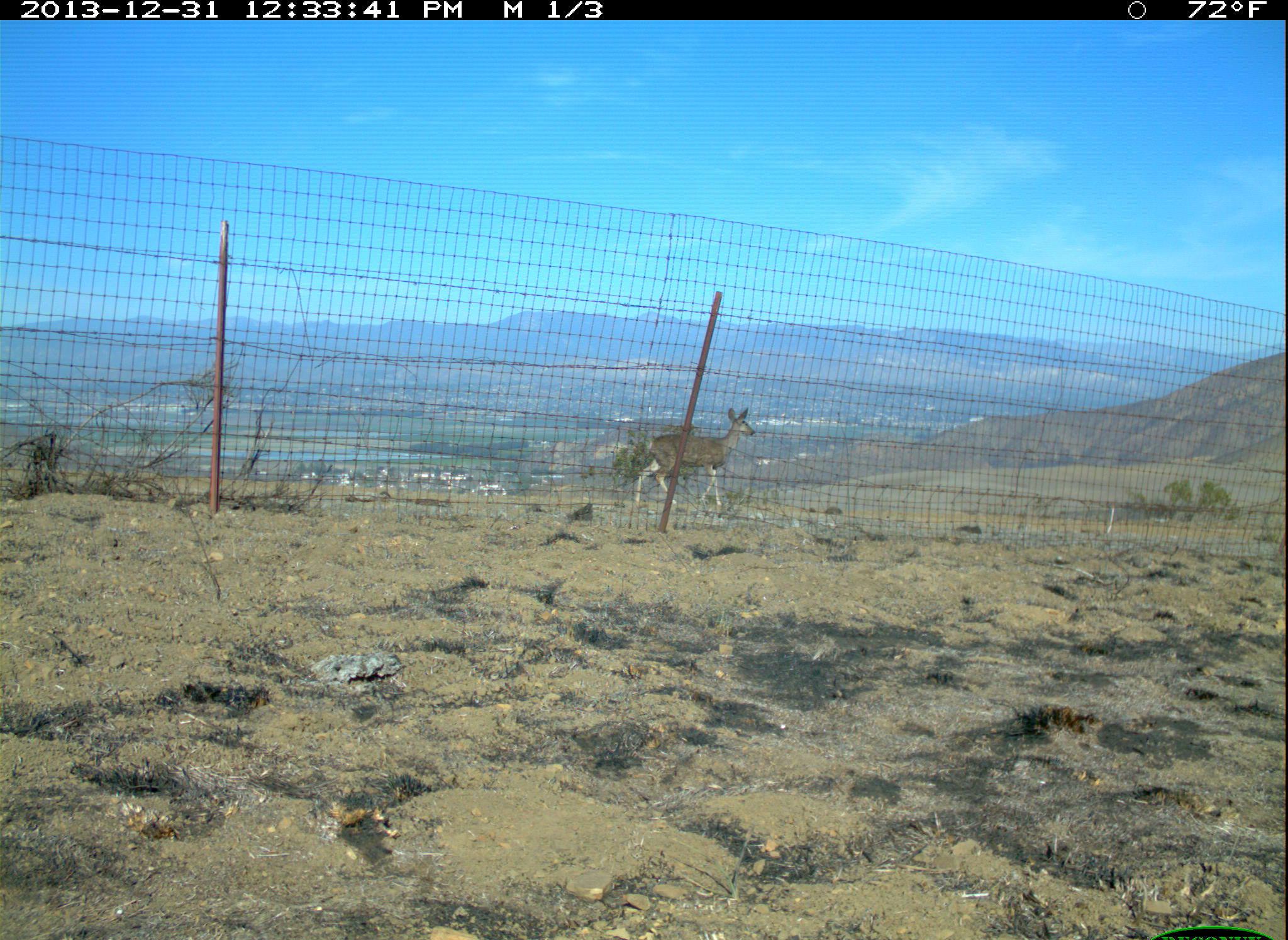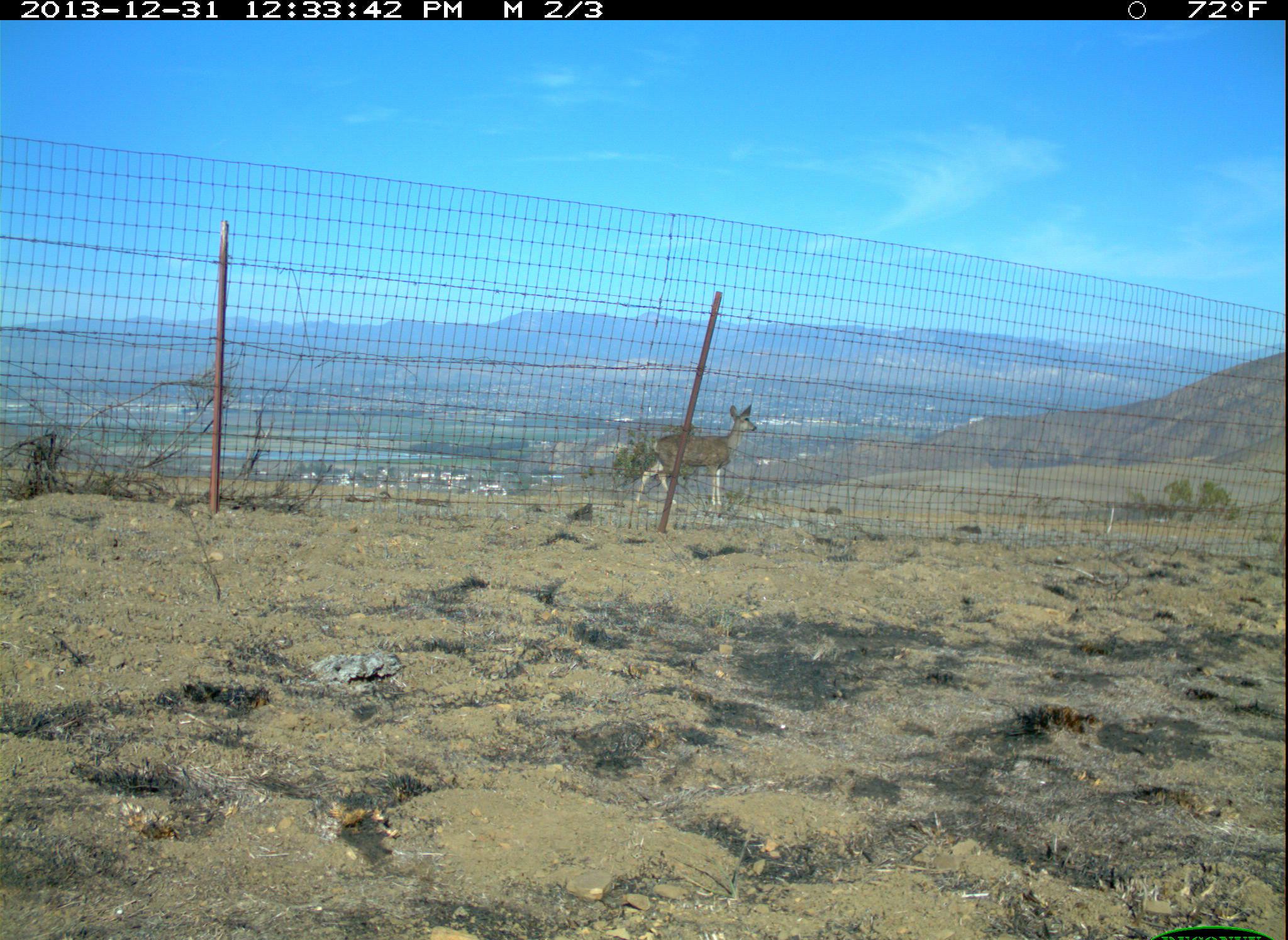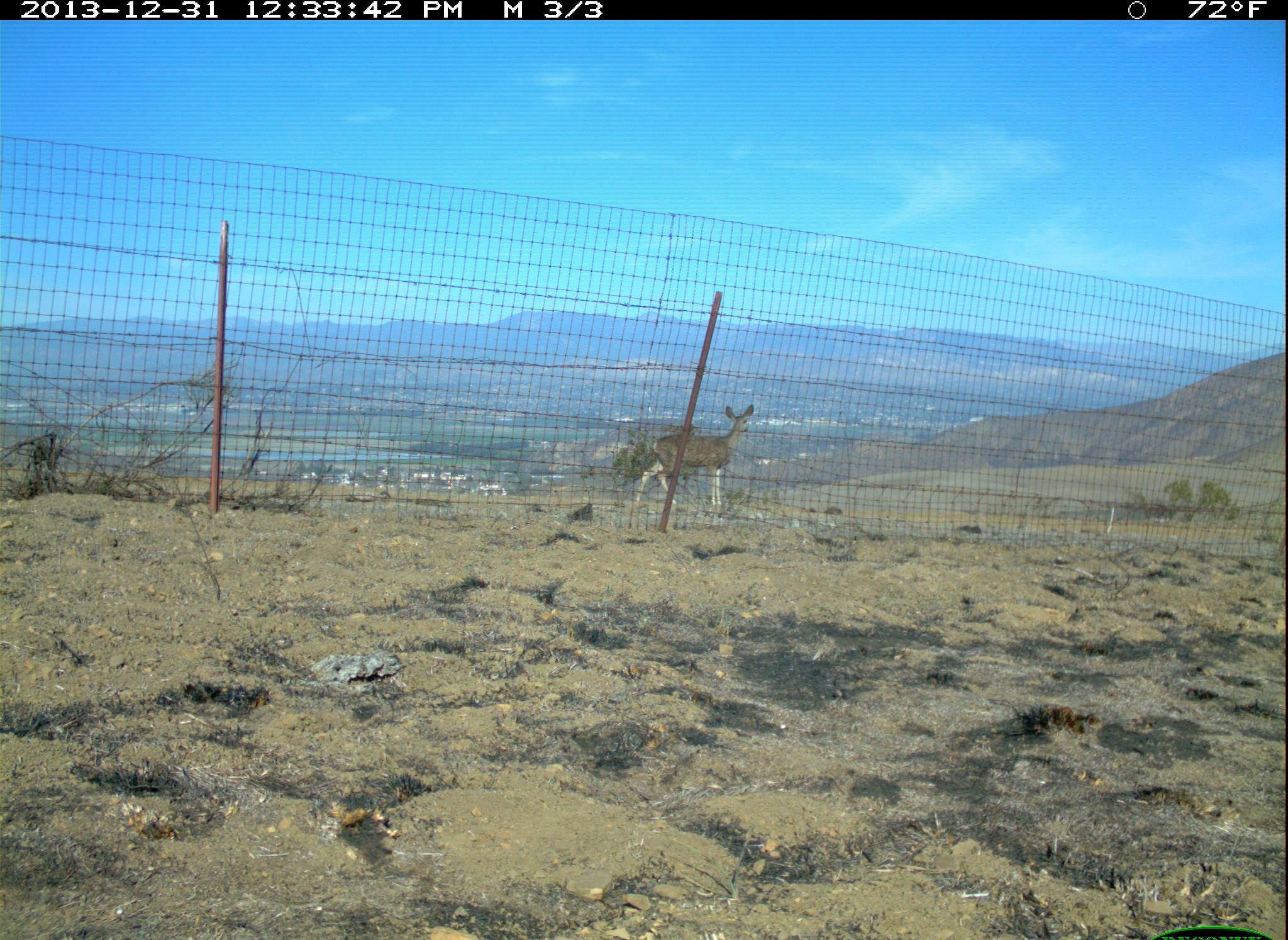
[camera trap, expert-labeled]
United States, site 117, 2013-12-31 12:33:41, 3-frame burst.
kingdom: Animalia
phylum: Chordata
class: Mammalia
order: Artiodactyla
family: Cervidae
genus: Odocoileus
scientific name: Odocoileus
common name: deer